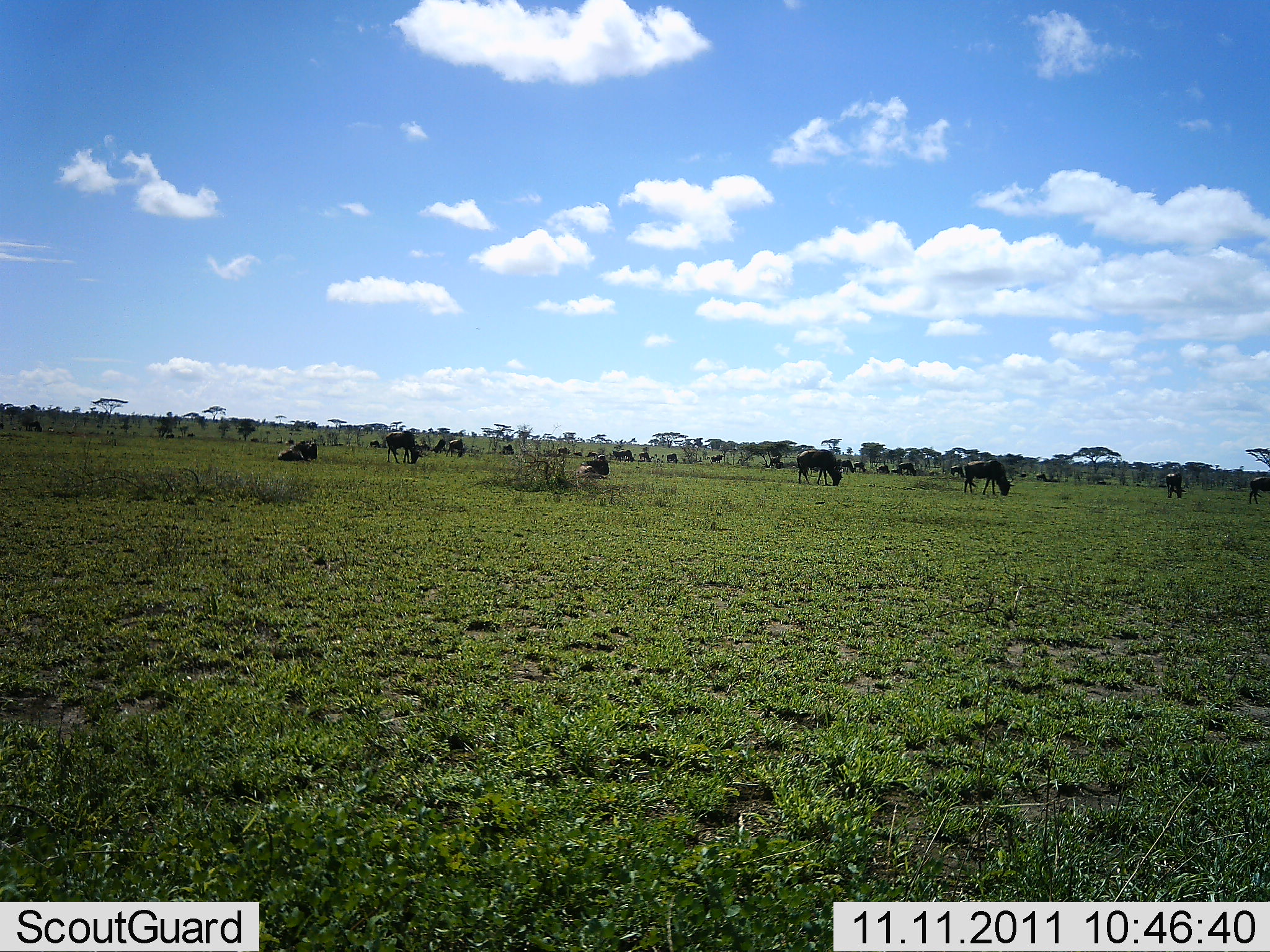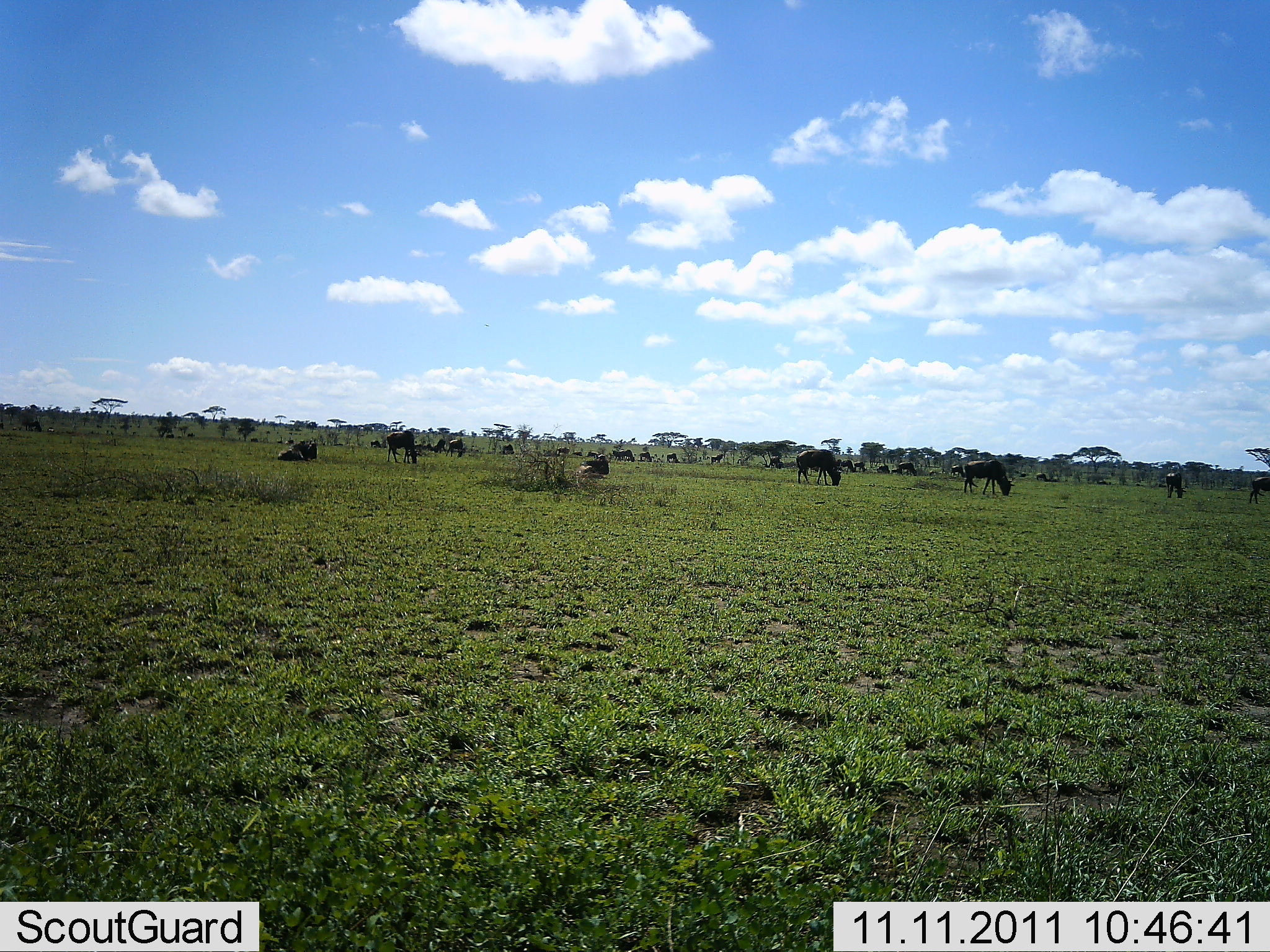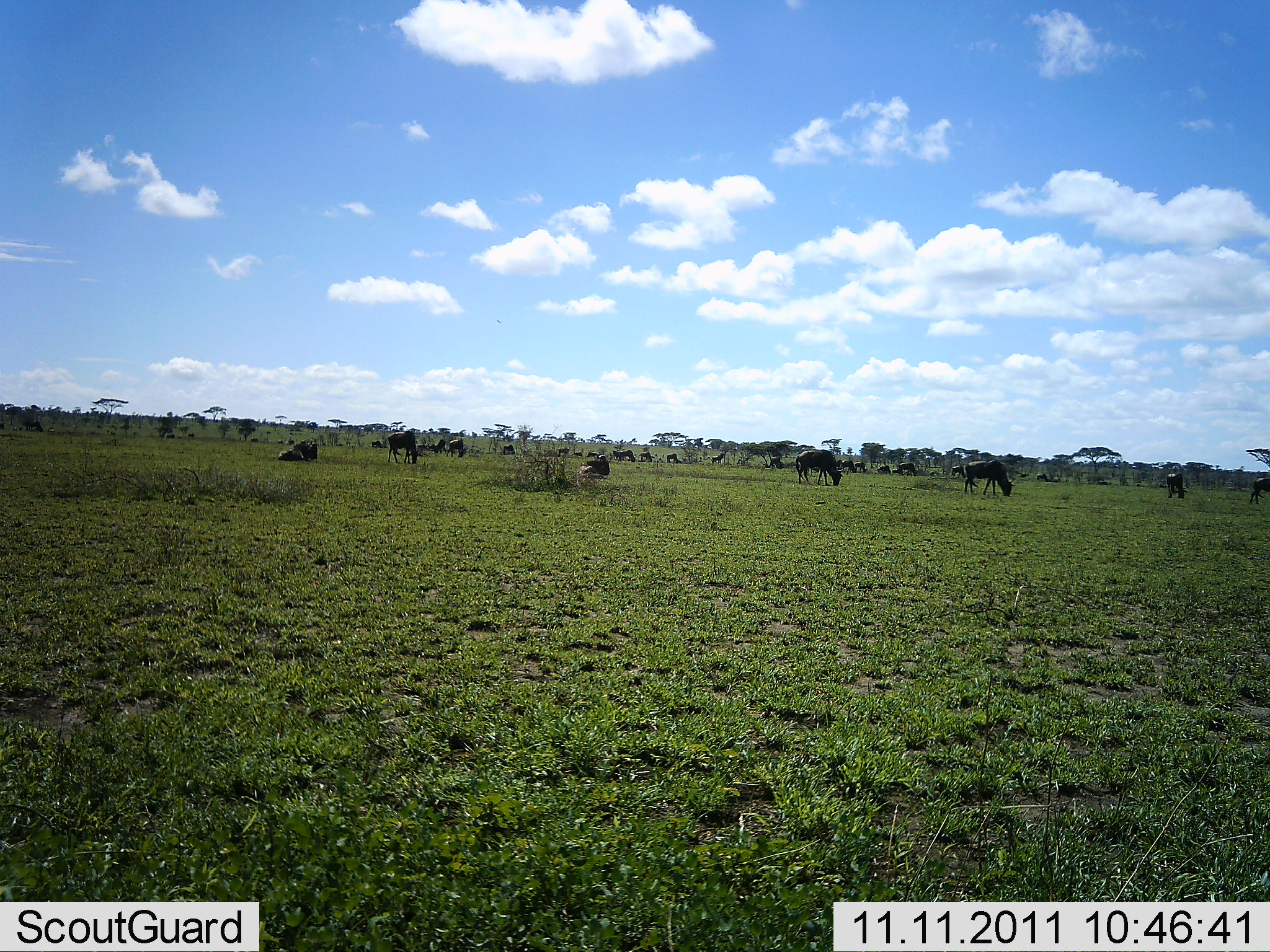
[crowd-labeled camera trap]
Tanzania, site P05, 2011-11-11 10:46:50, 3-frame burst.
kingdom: Animalia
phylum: Chordata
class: Mammalia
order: Artiodactyla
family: Bovidae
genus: Connochaetes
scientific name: Connochaetes taurinus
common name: blue wildebeest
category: wildebeest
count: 11-50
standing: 70%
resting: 60%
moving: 40%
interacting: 10%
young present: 0%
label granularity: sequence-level